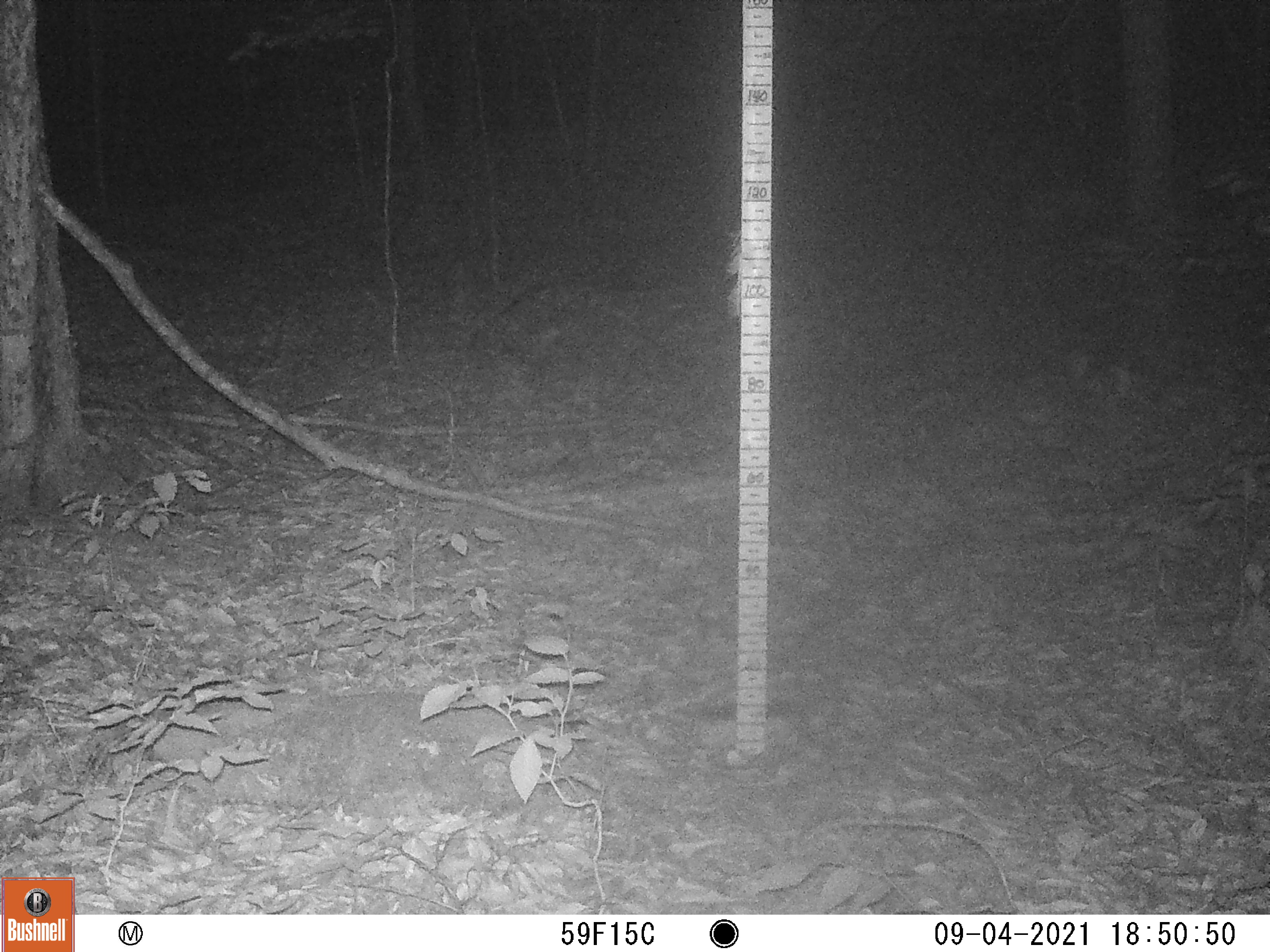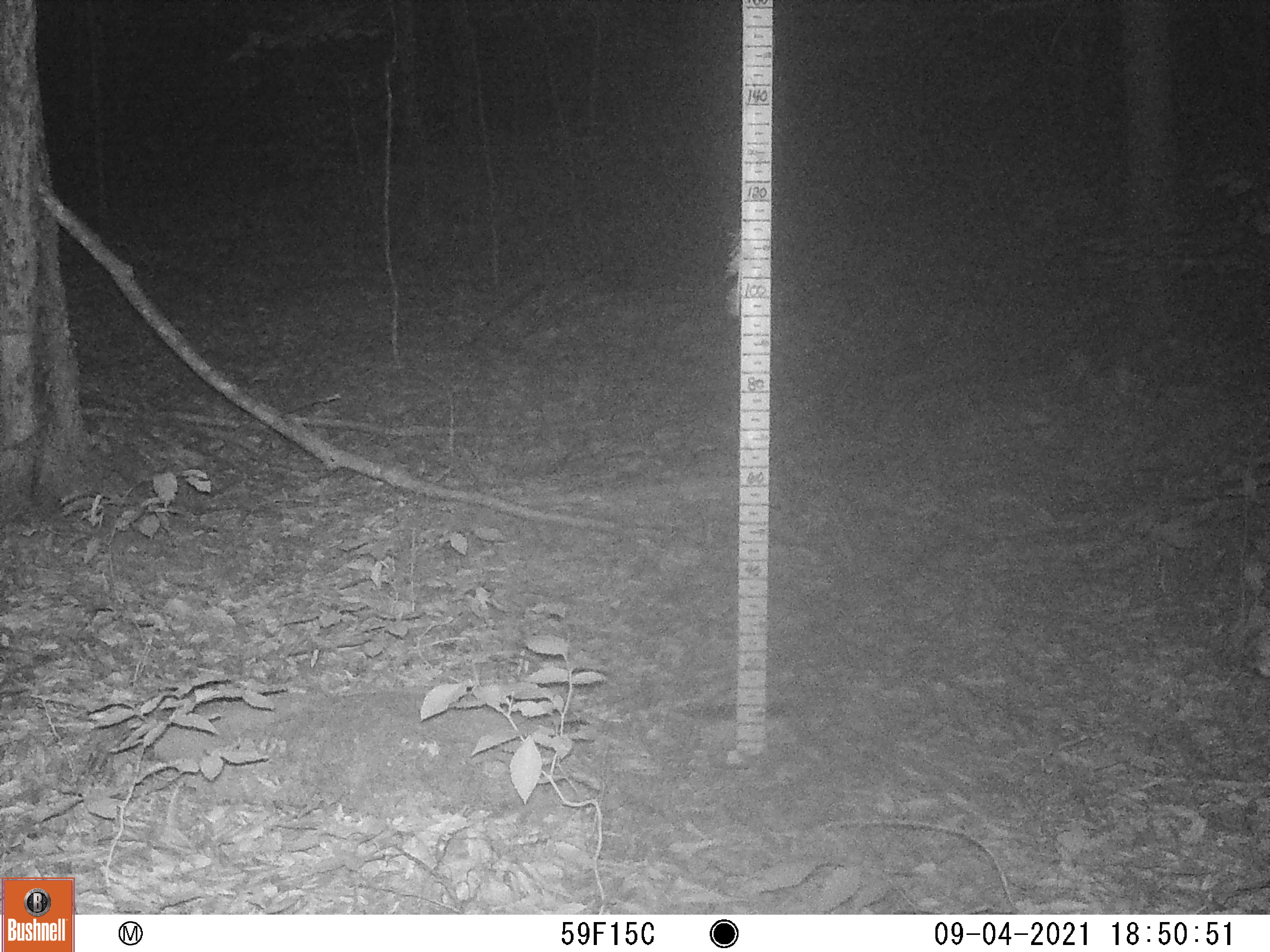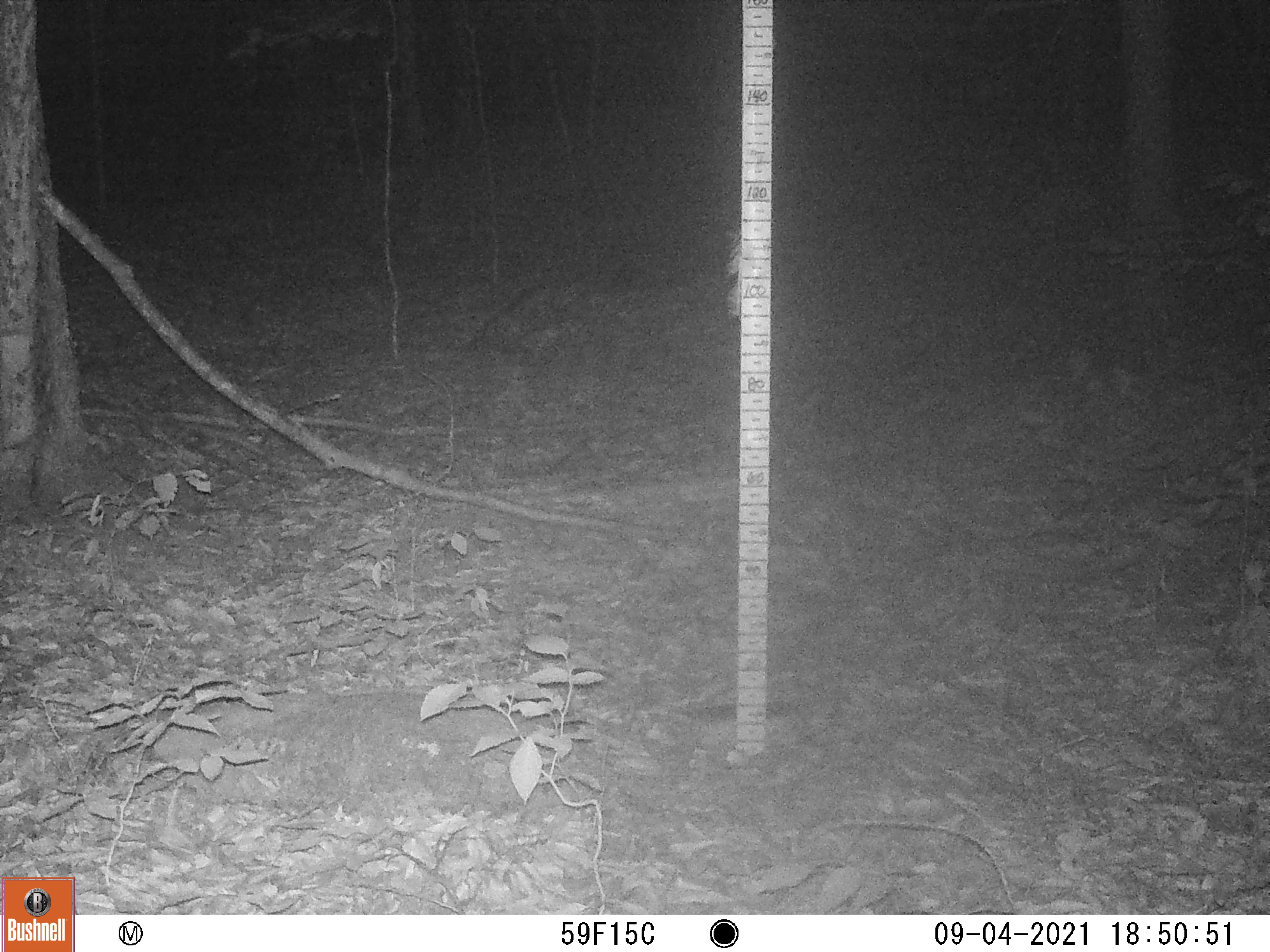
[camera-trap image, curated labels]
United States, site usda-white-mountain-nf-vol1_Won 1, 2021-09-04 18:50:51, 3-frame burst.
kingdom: Animalia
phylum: Chordata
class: Mammalia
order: Artiodactyla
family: Cervidae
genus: Odocoileus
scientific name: Odocoileus virginianus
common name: white-tailed deer